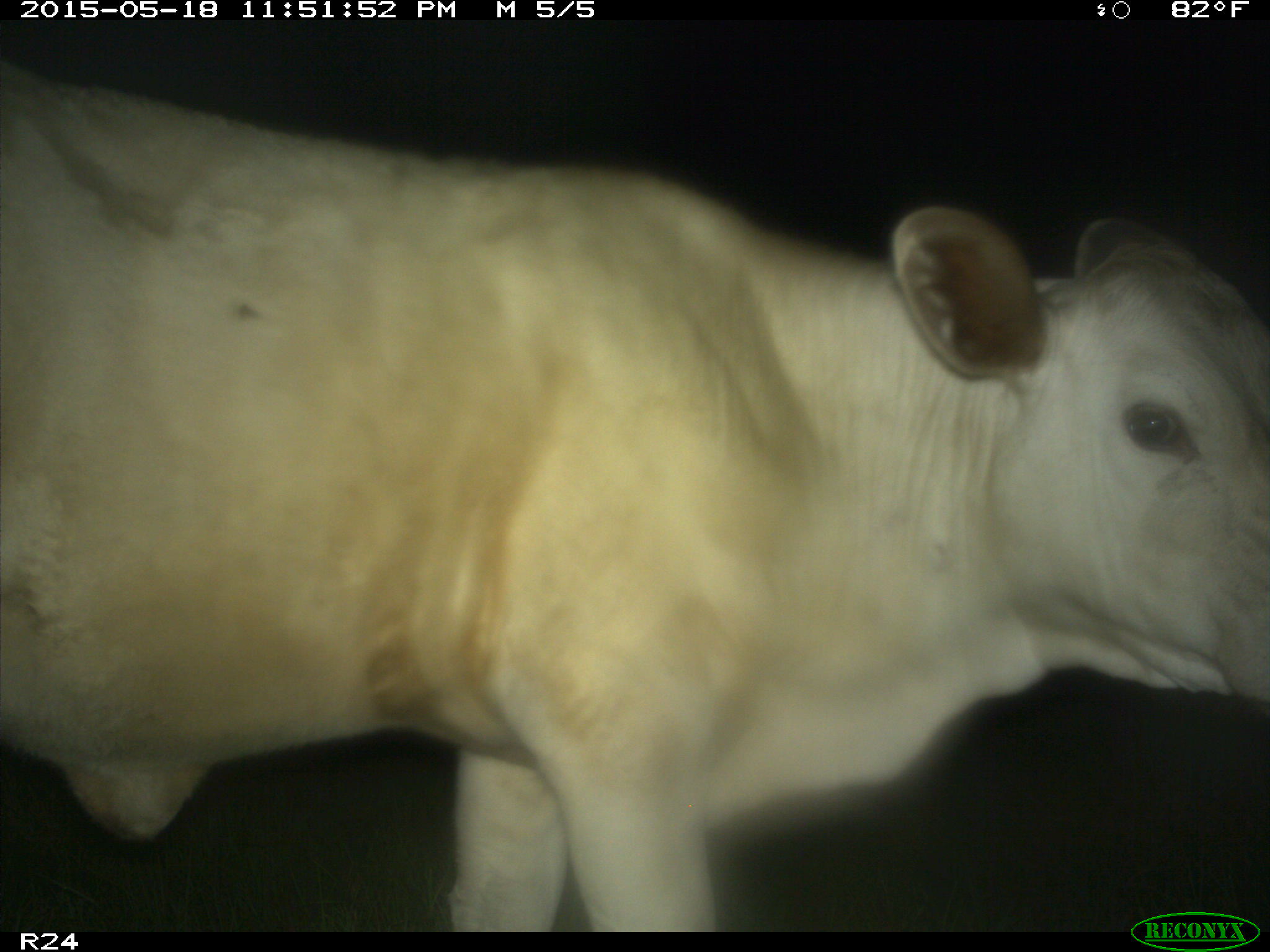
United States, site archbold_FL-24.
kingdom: Animalia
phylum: Chordata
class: Mammalia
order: Artiodactyla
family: Bovidae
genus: Bos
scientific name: Bos taurus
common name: domestic cow